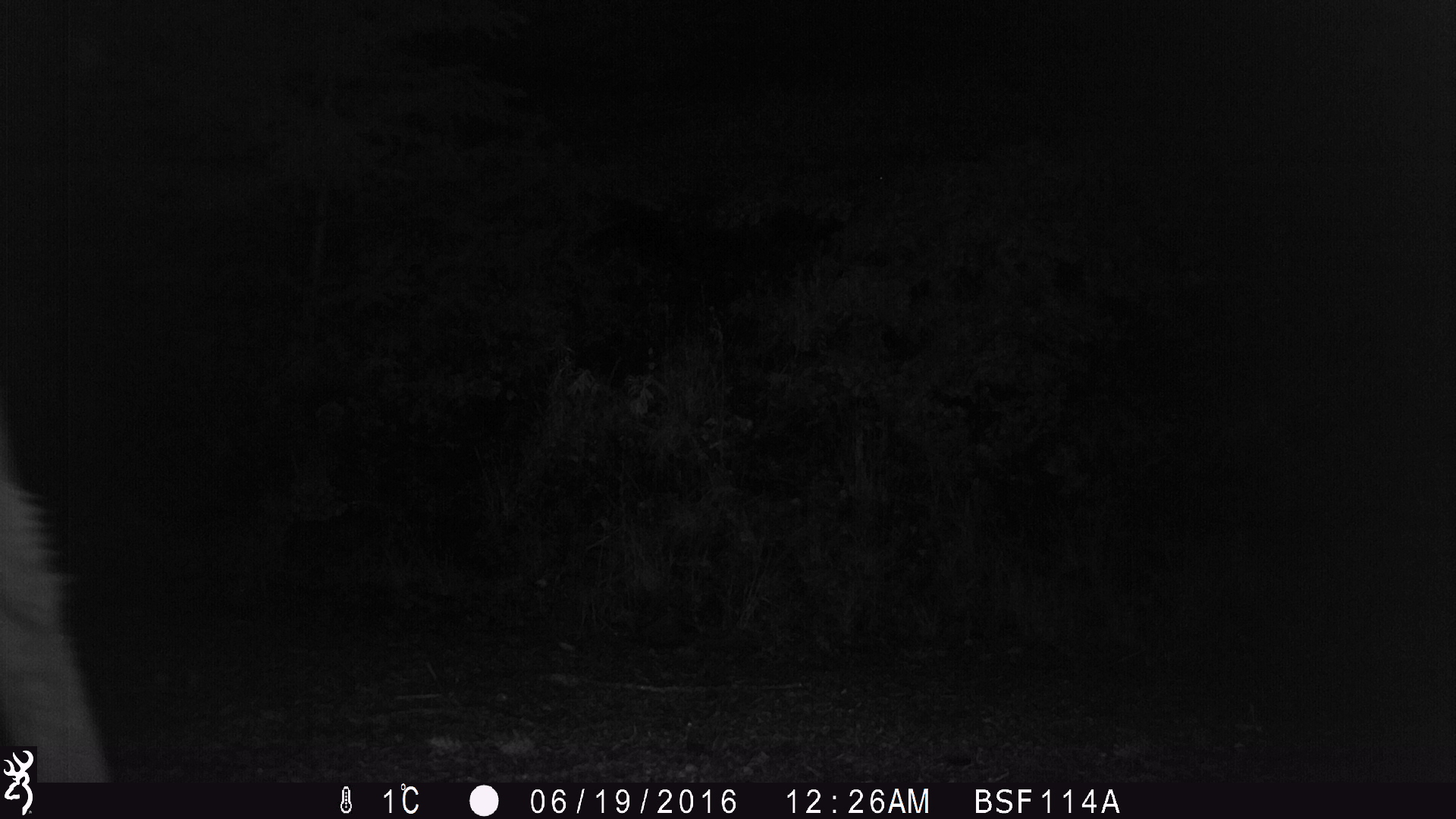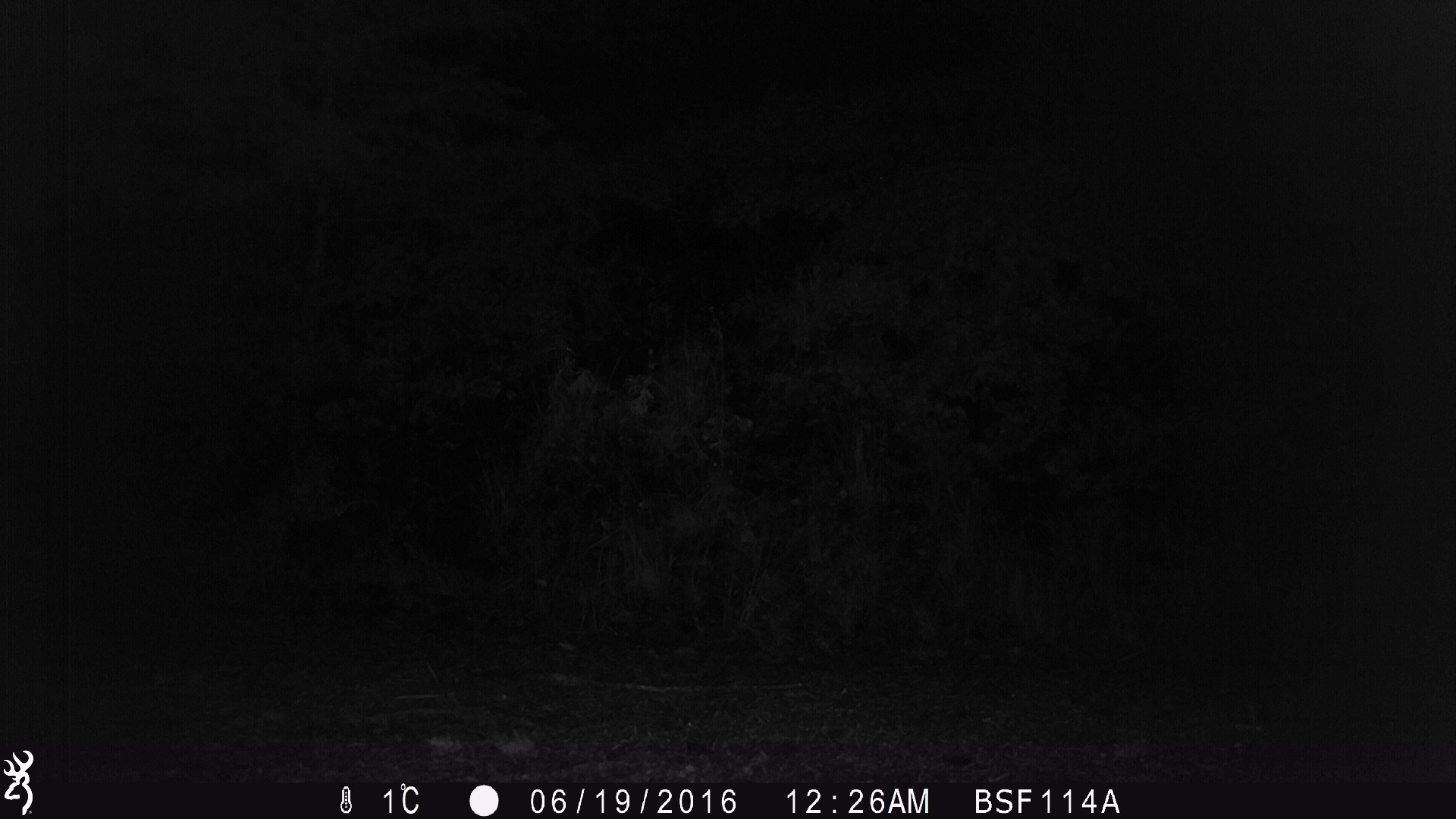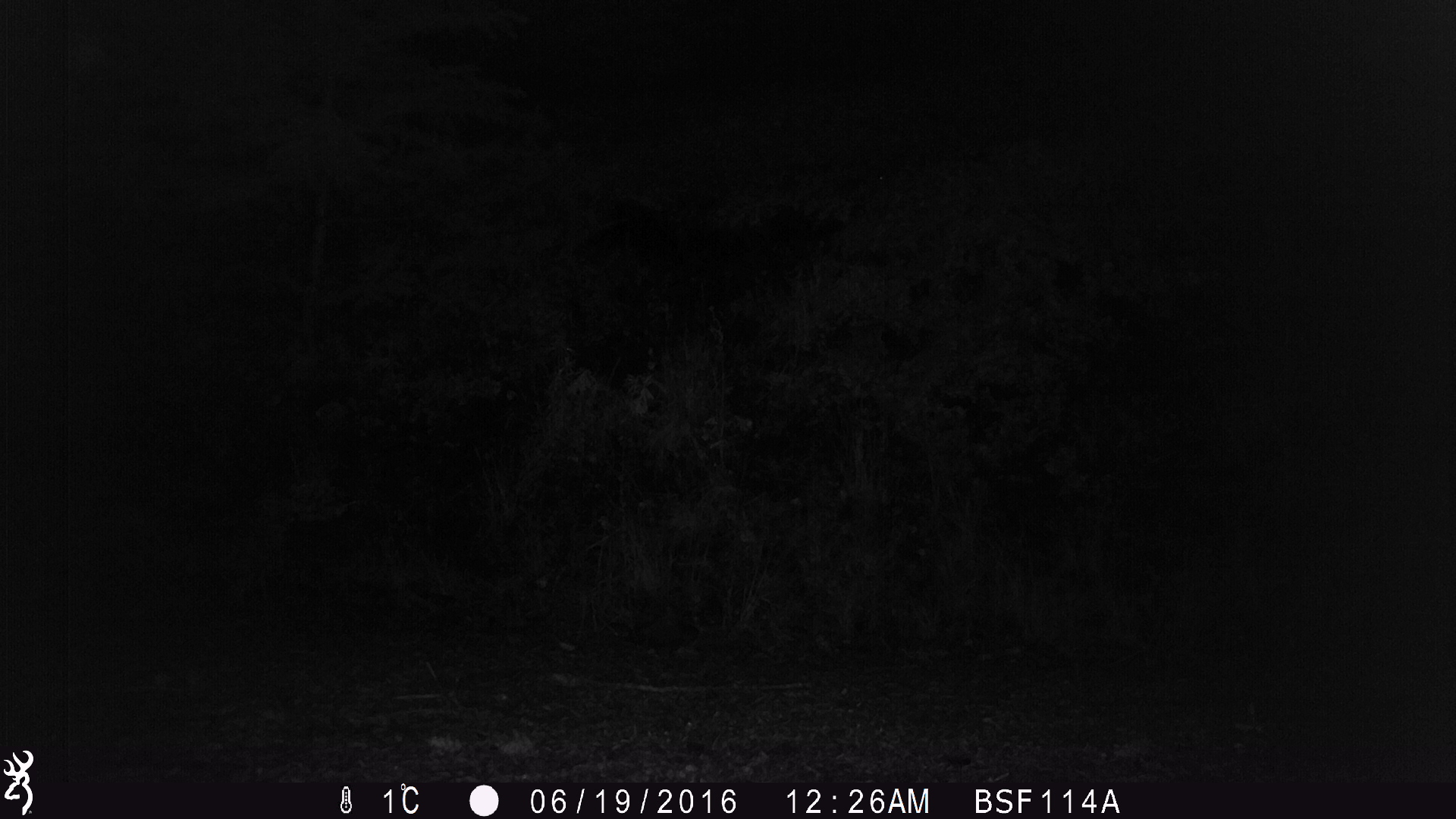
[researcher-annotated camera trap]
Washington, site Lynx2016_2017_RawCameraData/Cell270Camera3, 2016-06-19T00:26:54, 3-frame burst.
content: unidentified animal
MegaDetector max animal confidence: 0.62